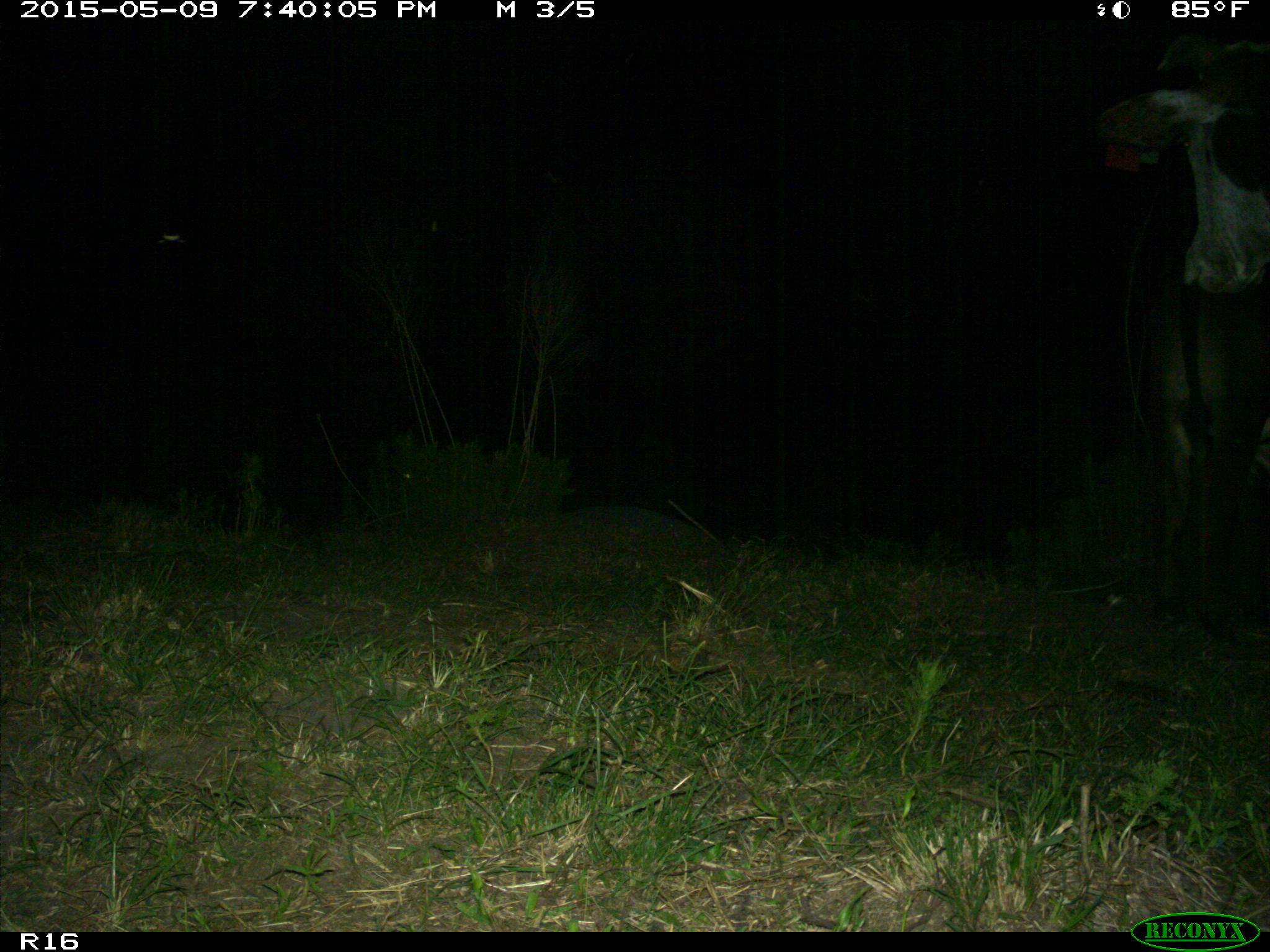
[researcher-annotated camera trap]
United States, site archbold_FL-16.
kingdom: Animalia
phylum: Chordata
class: Mammalia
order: Artiodactyla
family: Bovidae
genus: Bos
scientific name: Bos taurus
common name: domestic cow